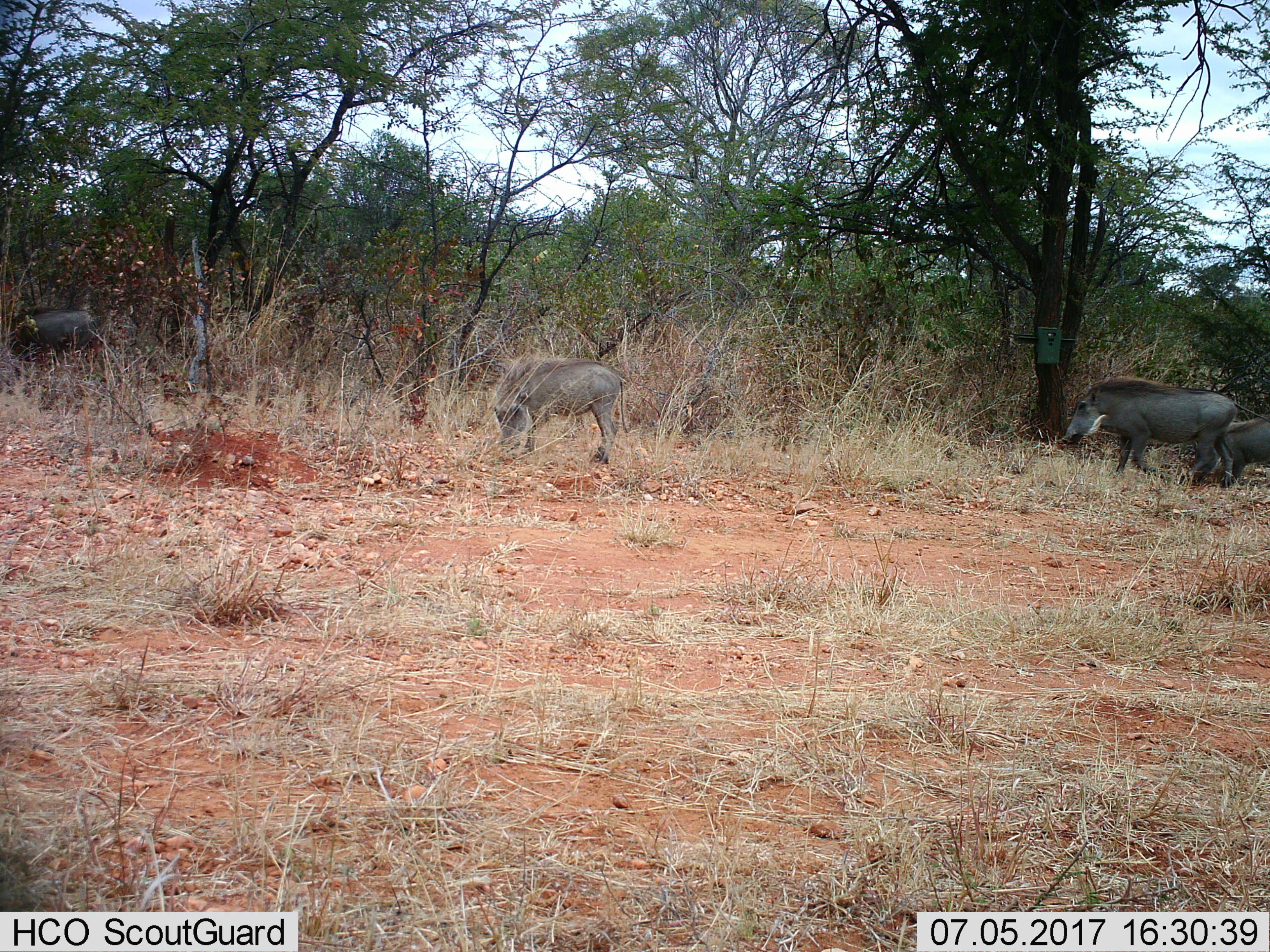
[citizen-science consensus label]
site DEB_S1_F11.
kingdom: Animalia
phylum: Chordata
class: Mammalia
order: Artiodactyla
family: Suidae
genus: Phacochoerus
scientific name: Phacochoerus africanus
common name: warthog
Warthog (Phacochoerus africanus), count 4. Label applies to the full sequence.